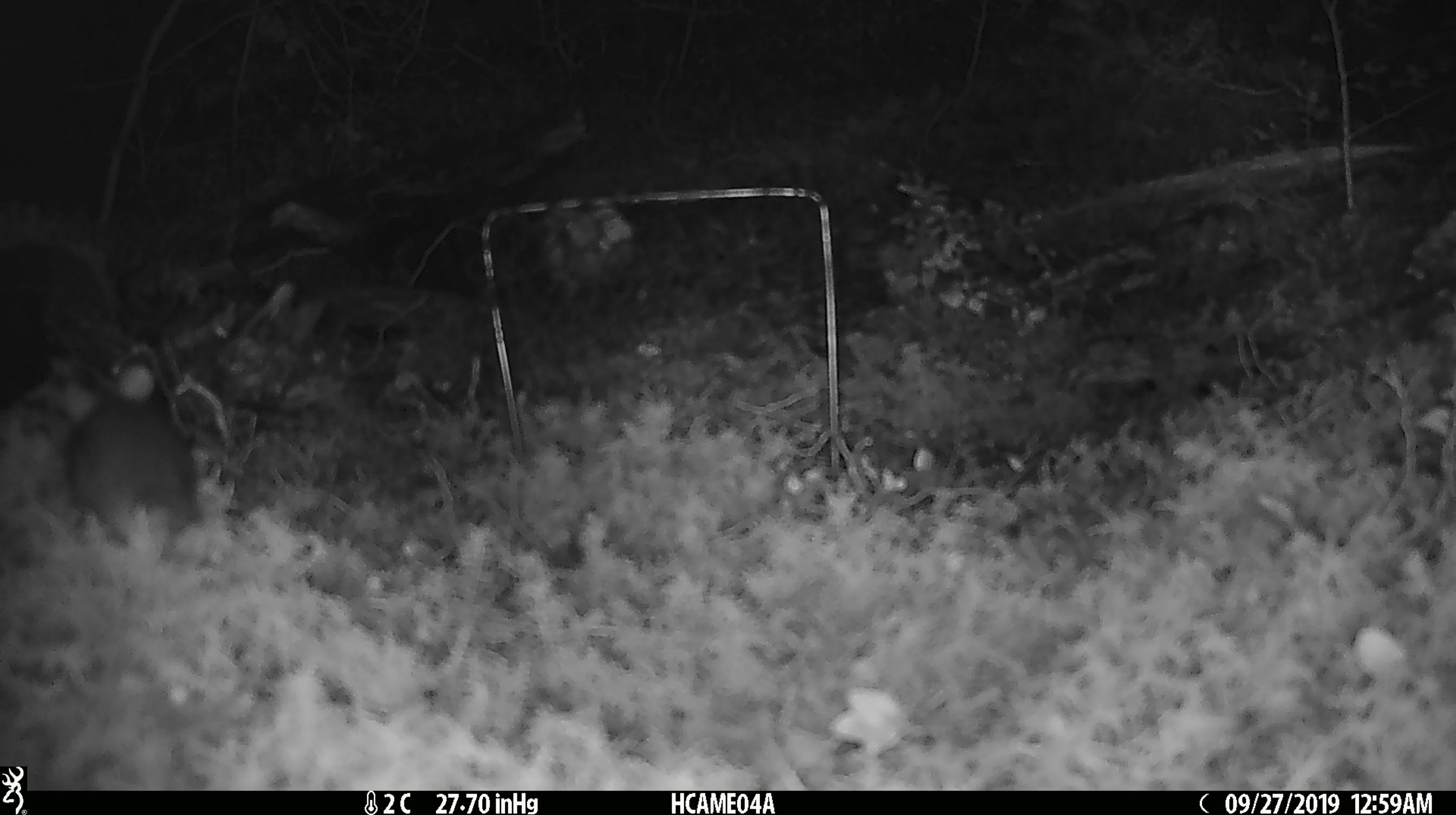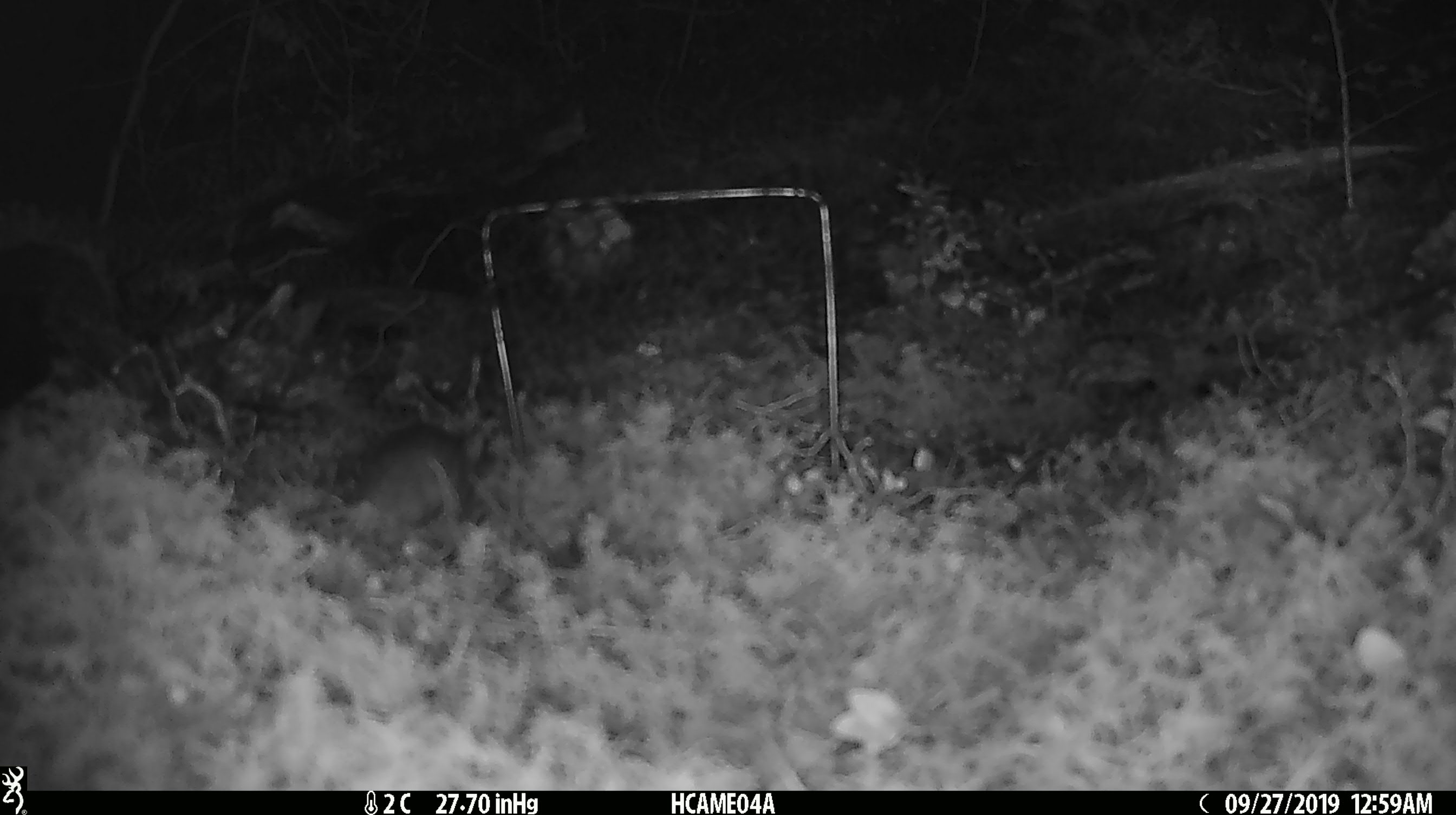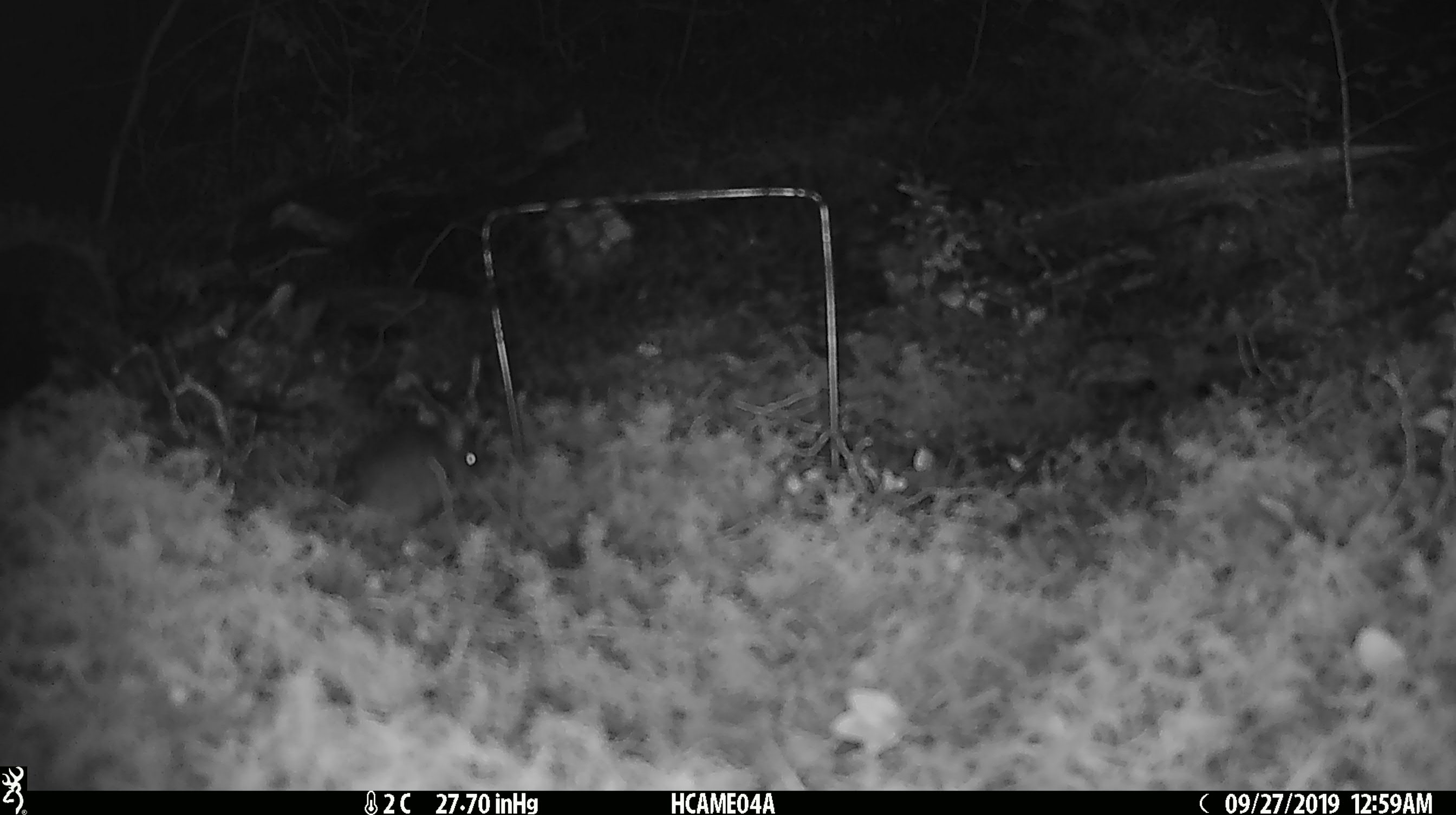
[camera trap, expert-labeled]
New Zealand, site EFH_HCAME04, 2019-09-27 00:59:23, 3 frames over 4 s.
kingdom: Animalia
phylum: Chordata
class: Mammalia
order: Rodentia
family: Muridae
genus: Mus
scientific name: Mus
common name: mouse